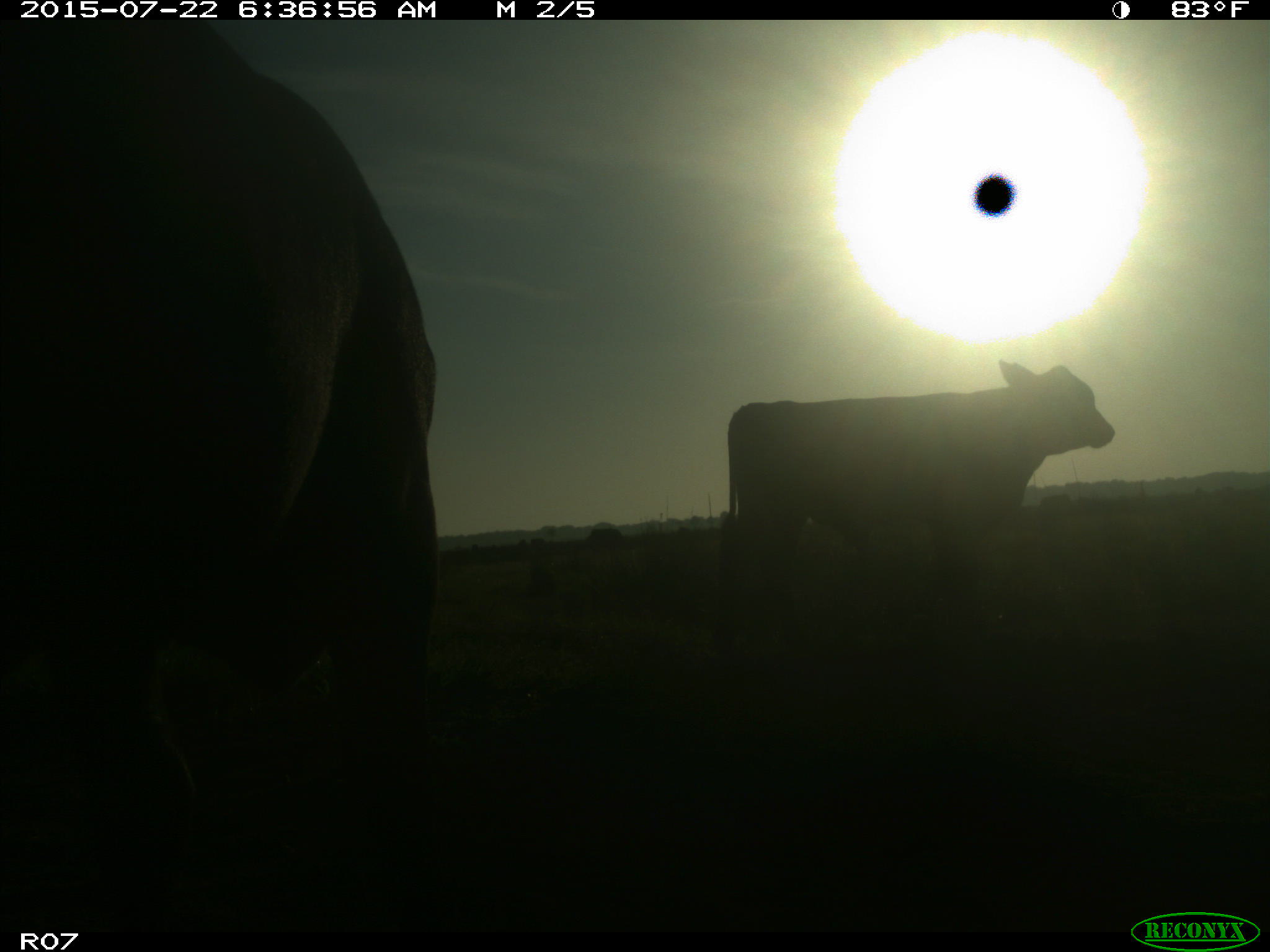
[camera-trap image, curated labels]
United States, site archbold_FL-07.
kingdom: Animalia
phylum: Chordata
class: Mammalia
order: Artiodactyla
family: Bovidae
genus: Bos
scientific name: Bos taurus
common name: domestic cow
Bos taurus (domestic cow).